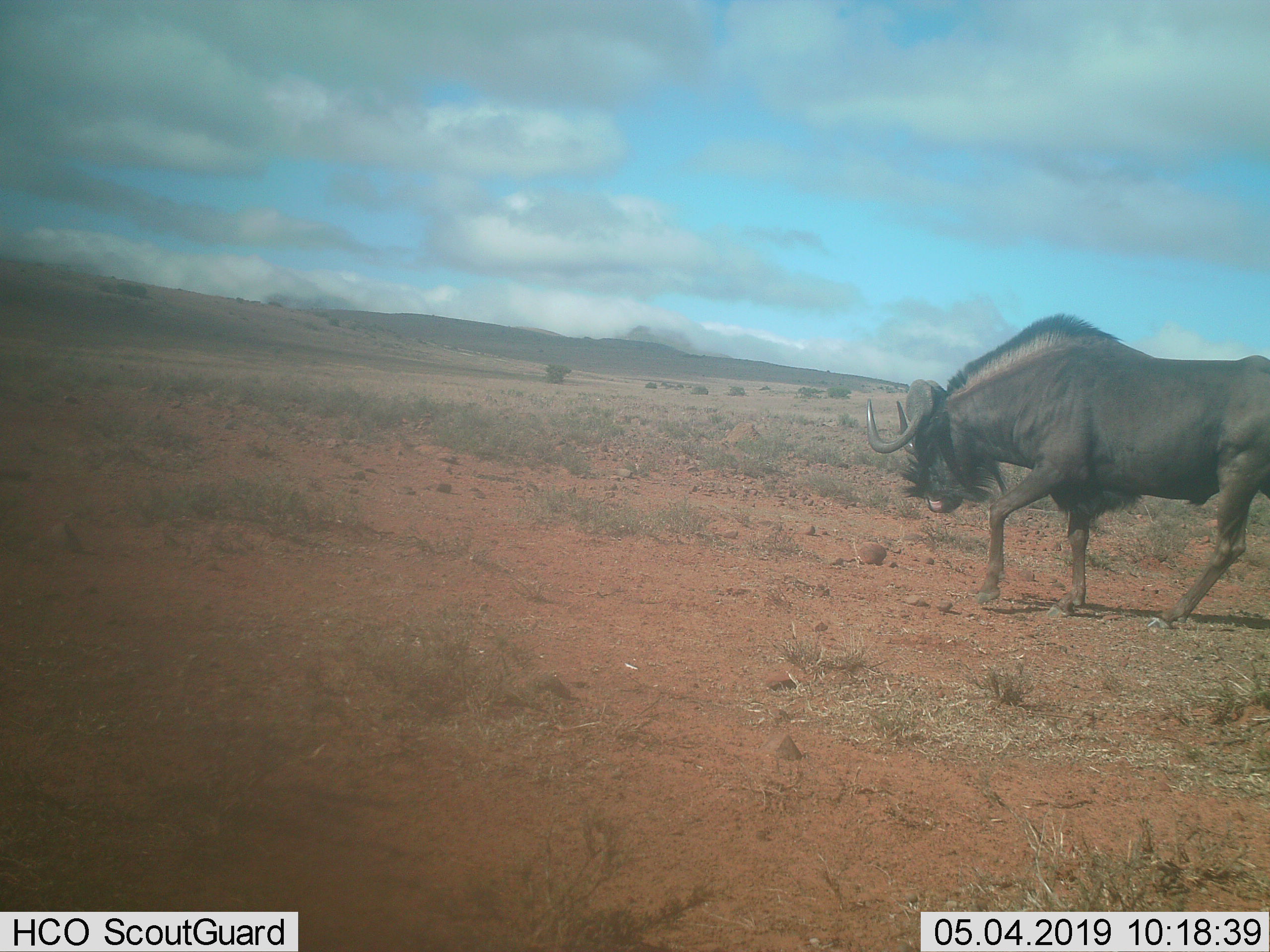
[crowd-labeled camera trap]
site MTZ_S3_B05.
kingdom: Animalia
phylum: Chordata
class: Mammalia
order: Artiodactyla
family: Bovidae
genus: Connochaetes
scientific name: Connochaetes gnou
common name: black wildebeest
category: wildebeestblack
Wildebeestblack (black wildebeest) (Connochaetes gnou), count 1. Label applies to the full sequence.